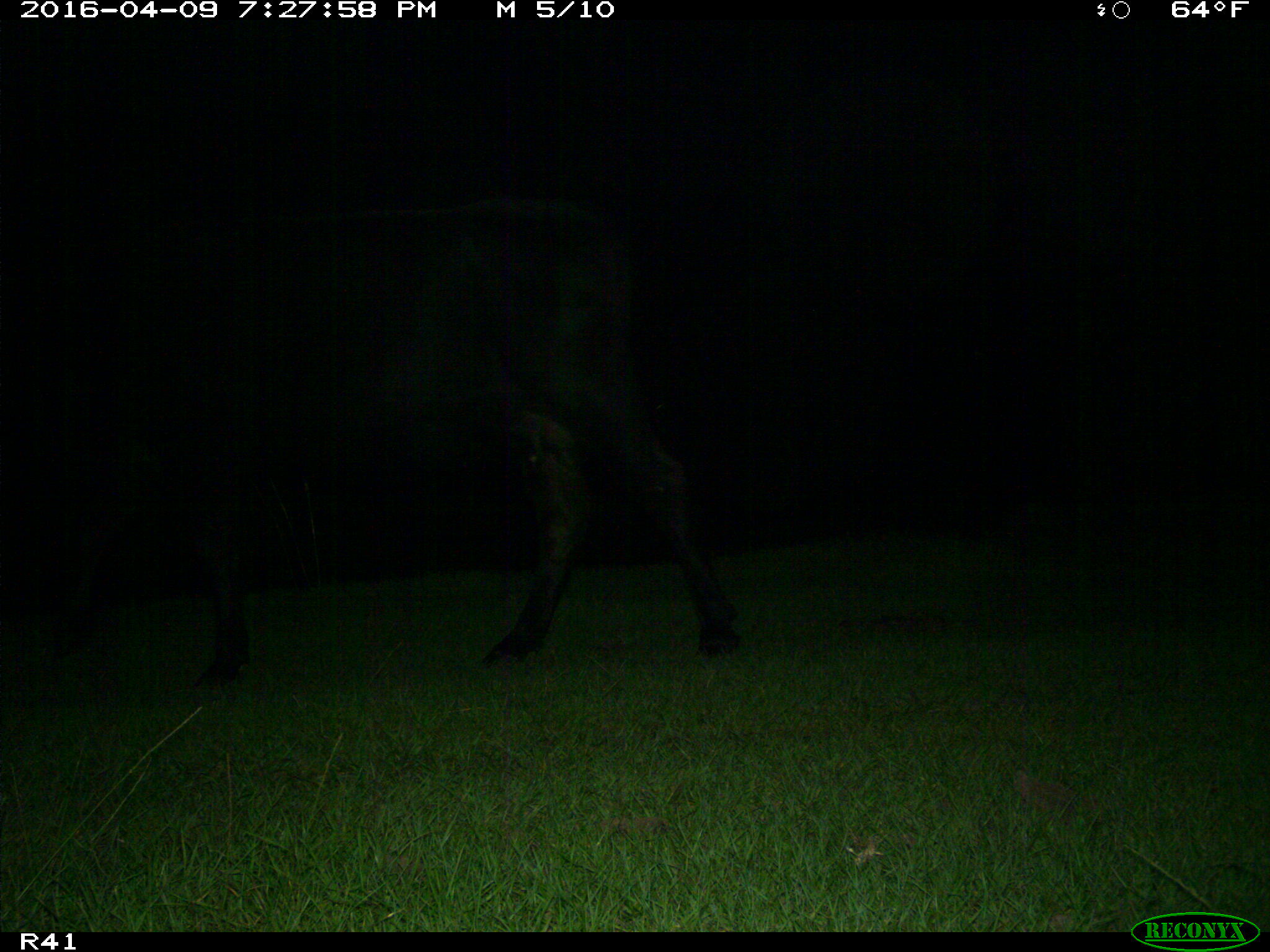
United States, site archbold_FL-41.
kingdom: Animalia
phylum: Chordata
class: Mammalia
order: Artiodactyla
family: Bovidae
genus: Bos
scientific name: Bos taurus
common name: domestic cow